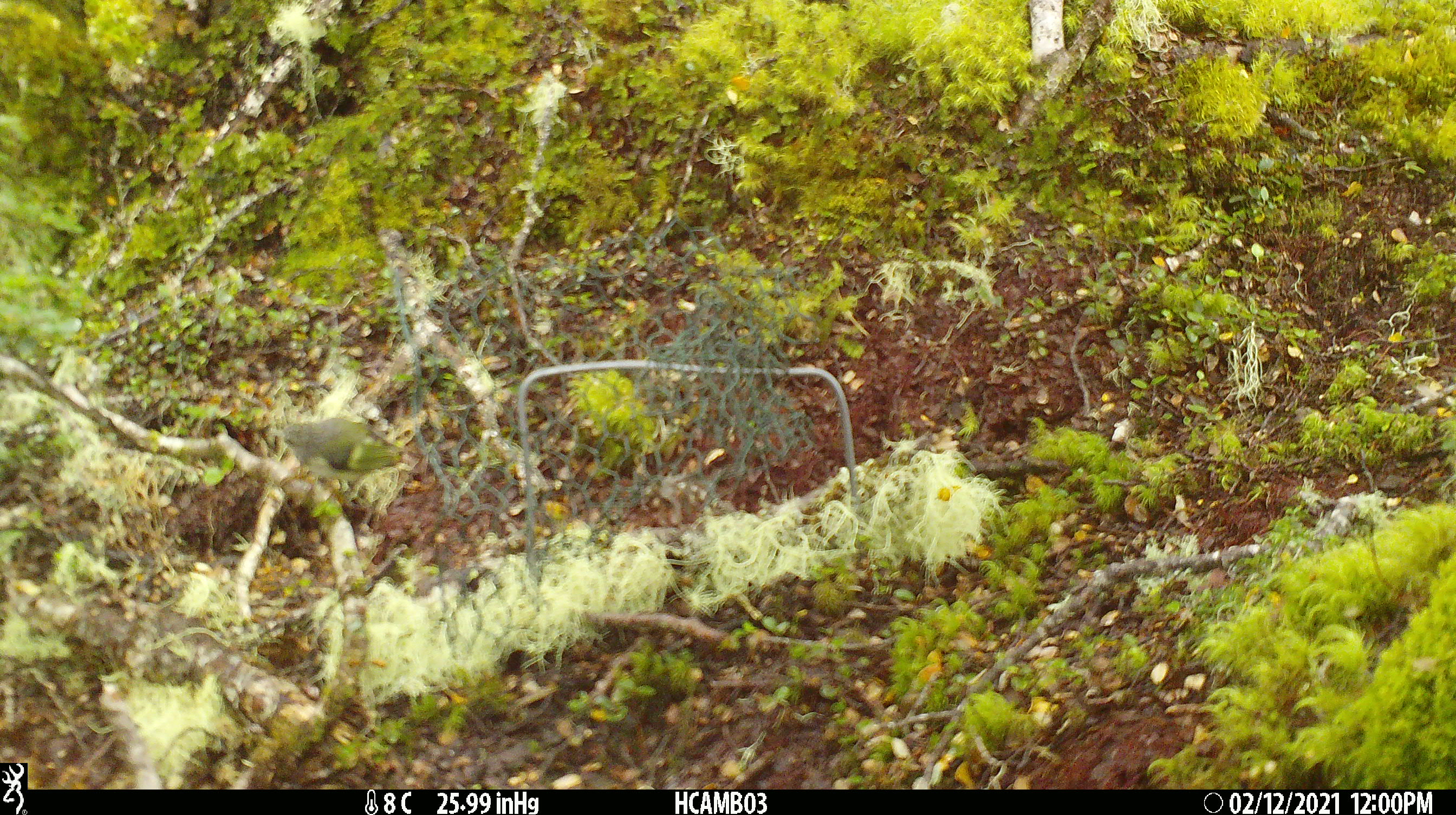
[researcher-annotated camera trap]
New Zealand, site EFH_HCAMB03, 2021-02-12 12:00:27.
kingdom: Animalia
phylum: Chordata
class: Aves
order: Passeriformes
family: Acanthisittidae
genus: Acanthisitta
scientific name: Acanthisitta chloris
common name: rifleman